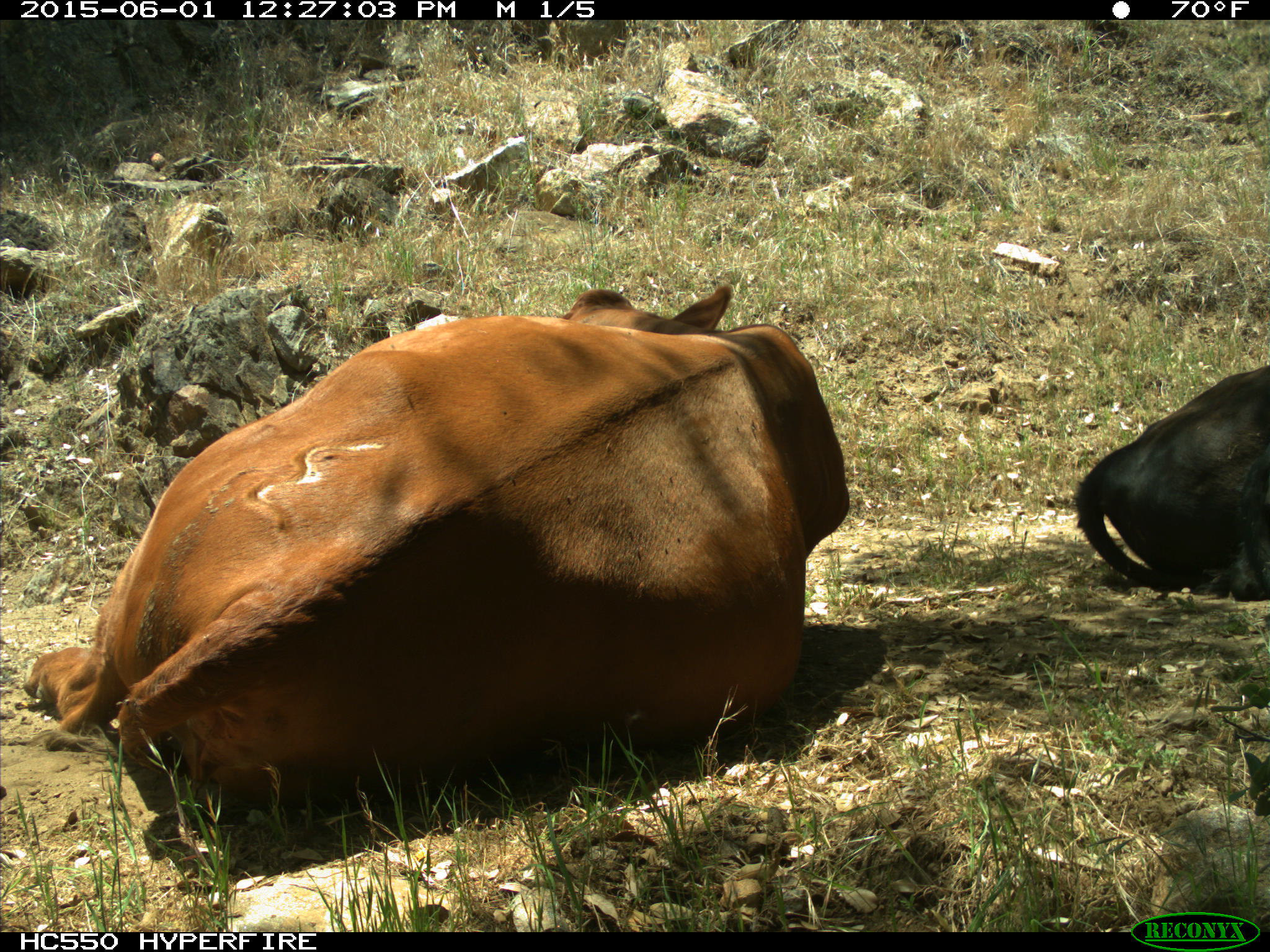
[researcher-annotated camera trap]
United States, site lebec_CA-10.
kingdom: Animalia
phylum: Chordata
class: Mammalia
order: Artiodactyla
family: Bovidae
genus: Bos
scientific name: Bos taurus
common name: domestic cow